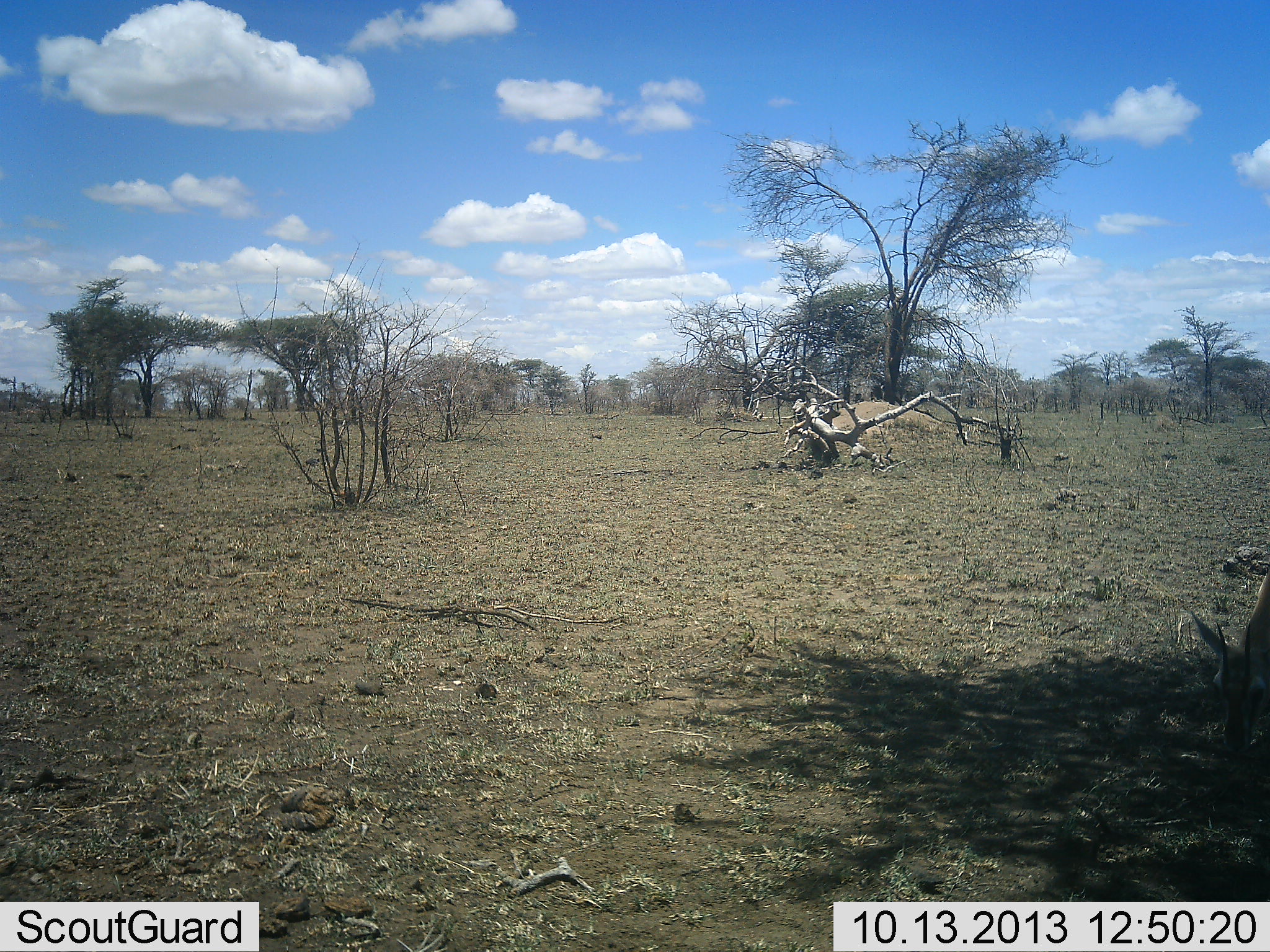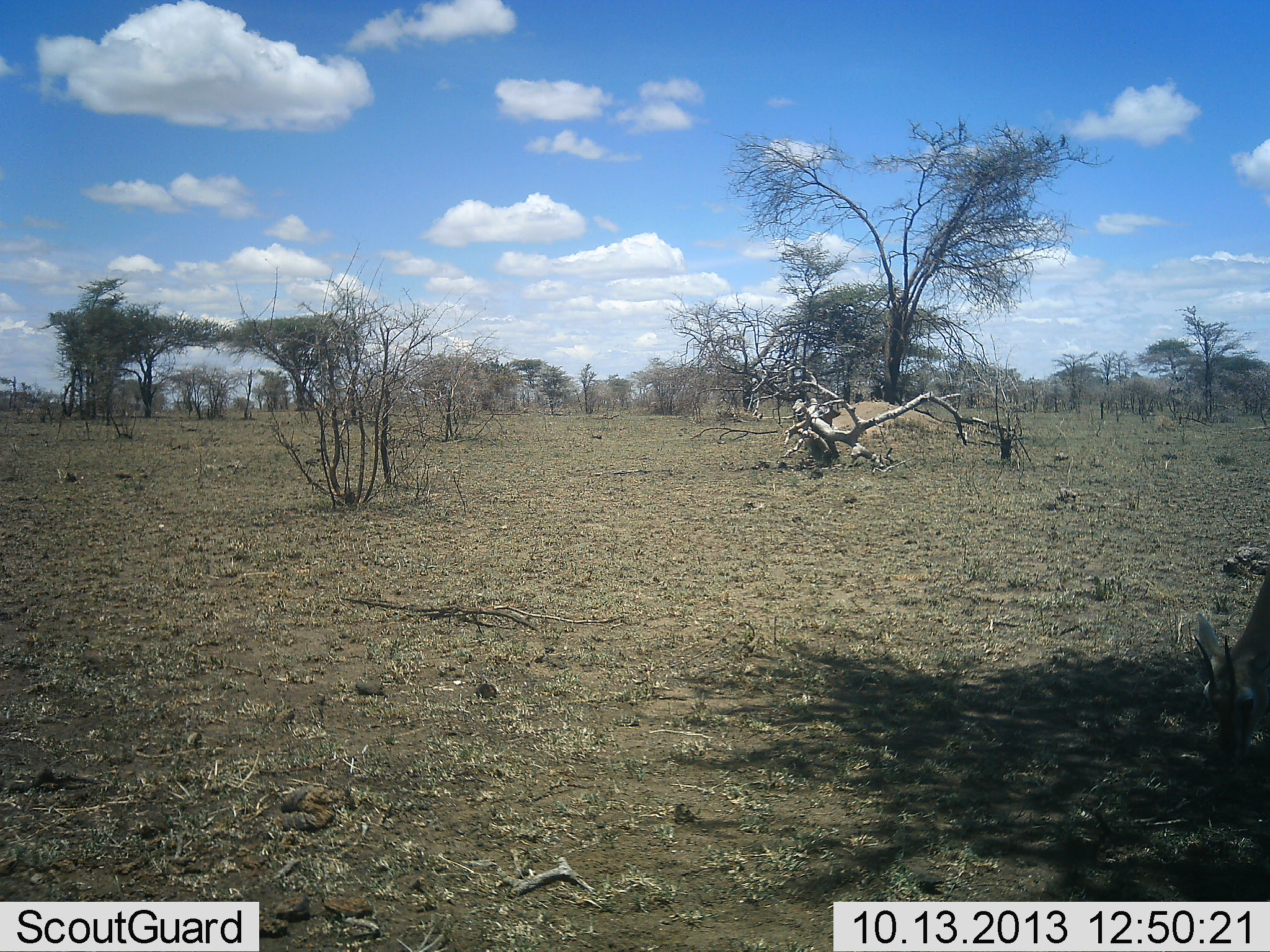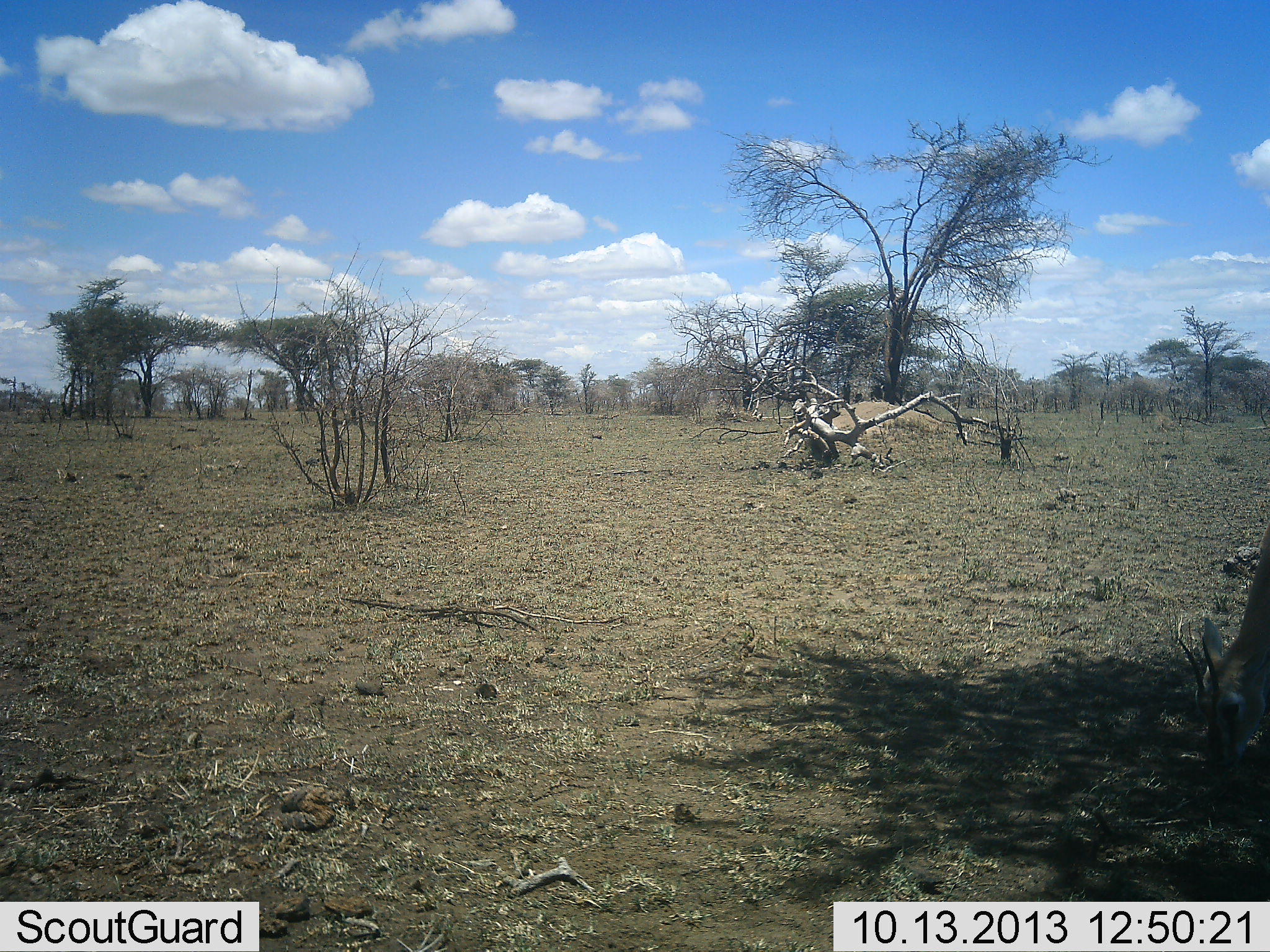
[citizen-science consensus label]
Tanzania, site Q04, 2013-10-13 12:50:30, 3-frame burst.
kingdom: Animalia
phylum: Chordata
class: Mammalia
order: Artiodactyla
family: Bovidae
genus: Eudorcas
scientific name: Eudorcas thomsonii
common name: thomson's gazelle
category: gazellethomsons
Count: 1.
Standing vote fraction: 8%.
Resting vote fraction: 0%.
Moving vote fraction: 0%.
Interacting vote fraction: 0%.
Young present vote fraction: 0%.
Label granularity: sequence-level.